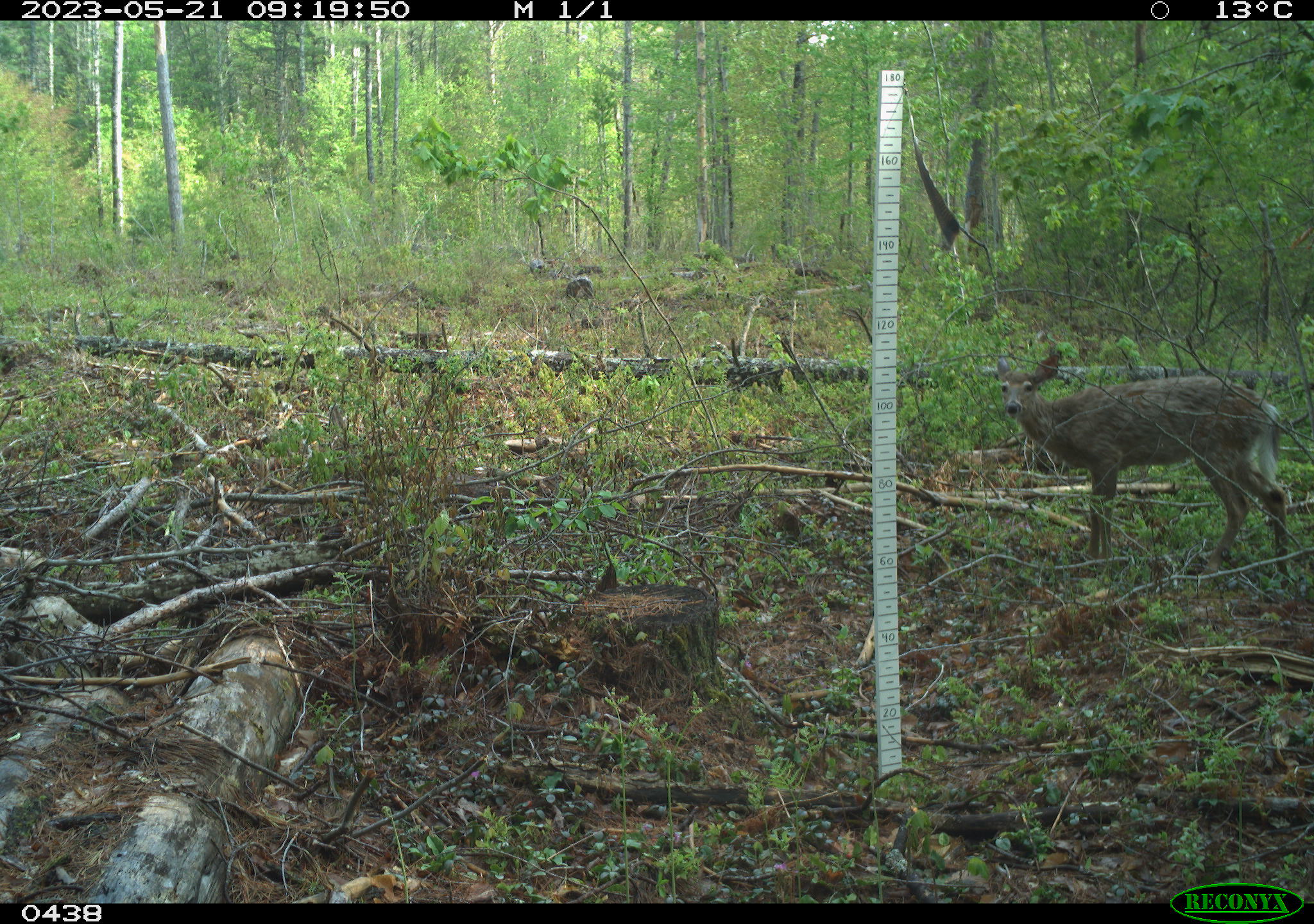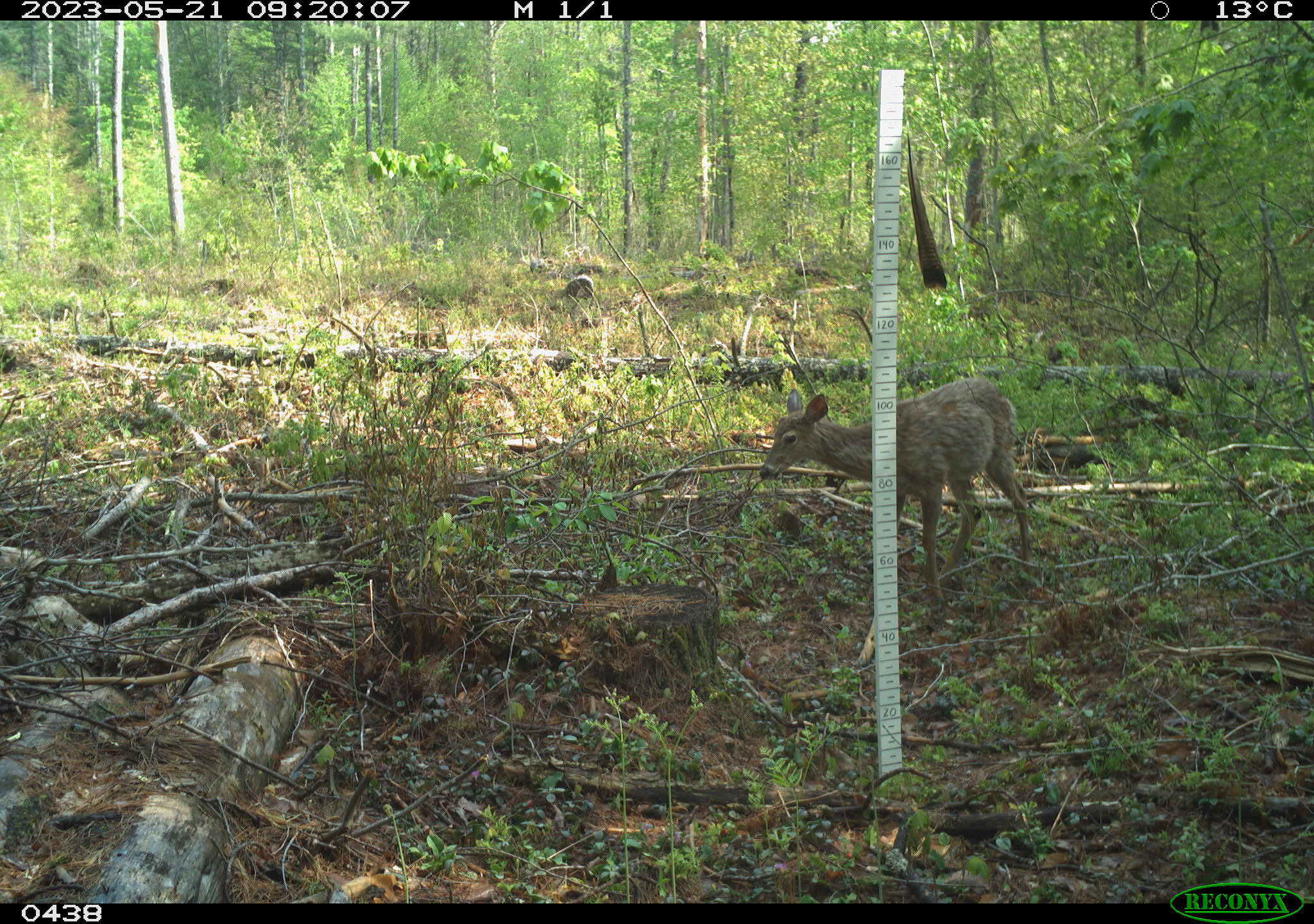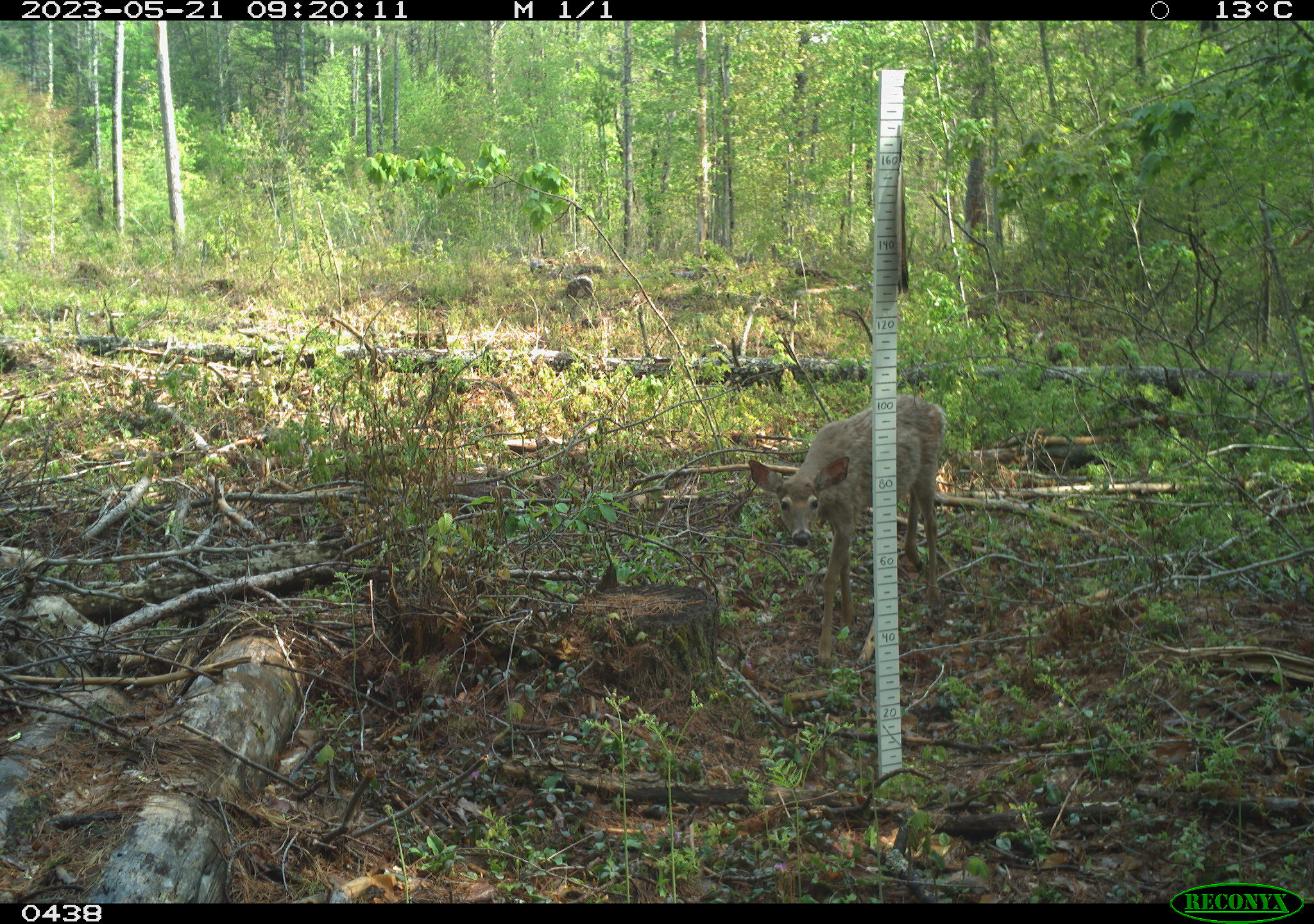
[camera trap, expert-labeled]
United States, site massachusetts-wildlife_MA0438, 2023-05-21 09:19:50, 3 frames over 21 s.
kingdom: Animalia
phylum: Chordata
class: Mammalia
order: Artiodactyla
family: Cervidae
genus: Odocoileus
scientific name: Odocoileus virginianus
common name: white-tailed deer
White-tailed deer (Odocoileus virginianus).